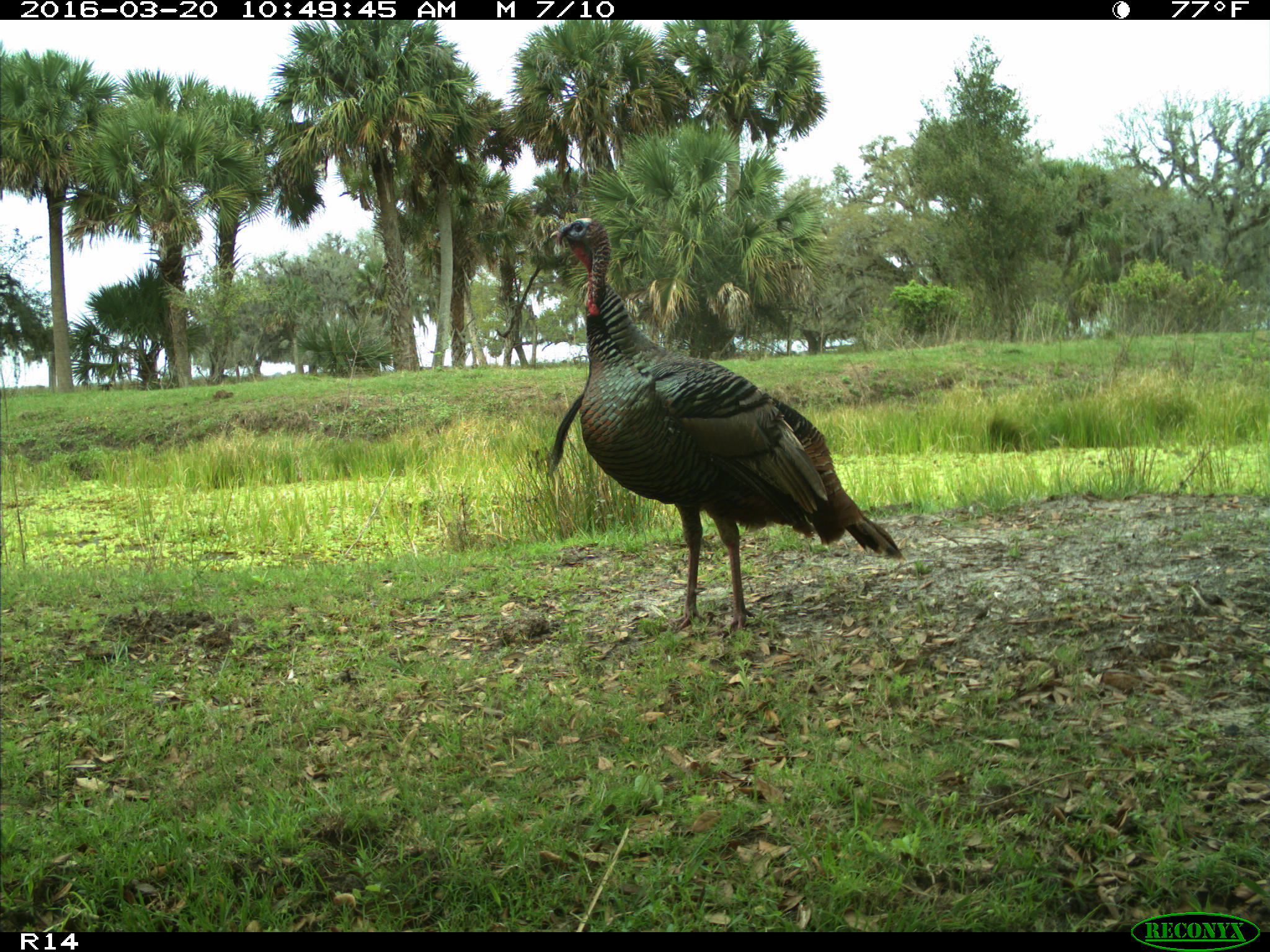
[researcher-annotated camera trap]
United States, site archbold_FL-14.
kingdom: Animalia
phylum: Chordata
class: Aves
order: Galliformes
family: Phasianidae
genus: Meleagris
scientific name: Meleagris gallopavo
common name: wild turkey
Meleagris gallopavo (wild turkey).